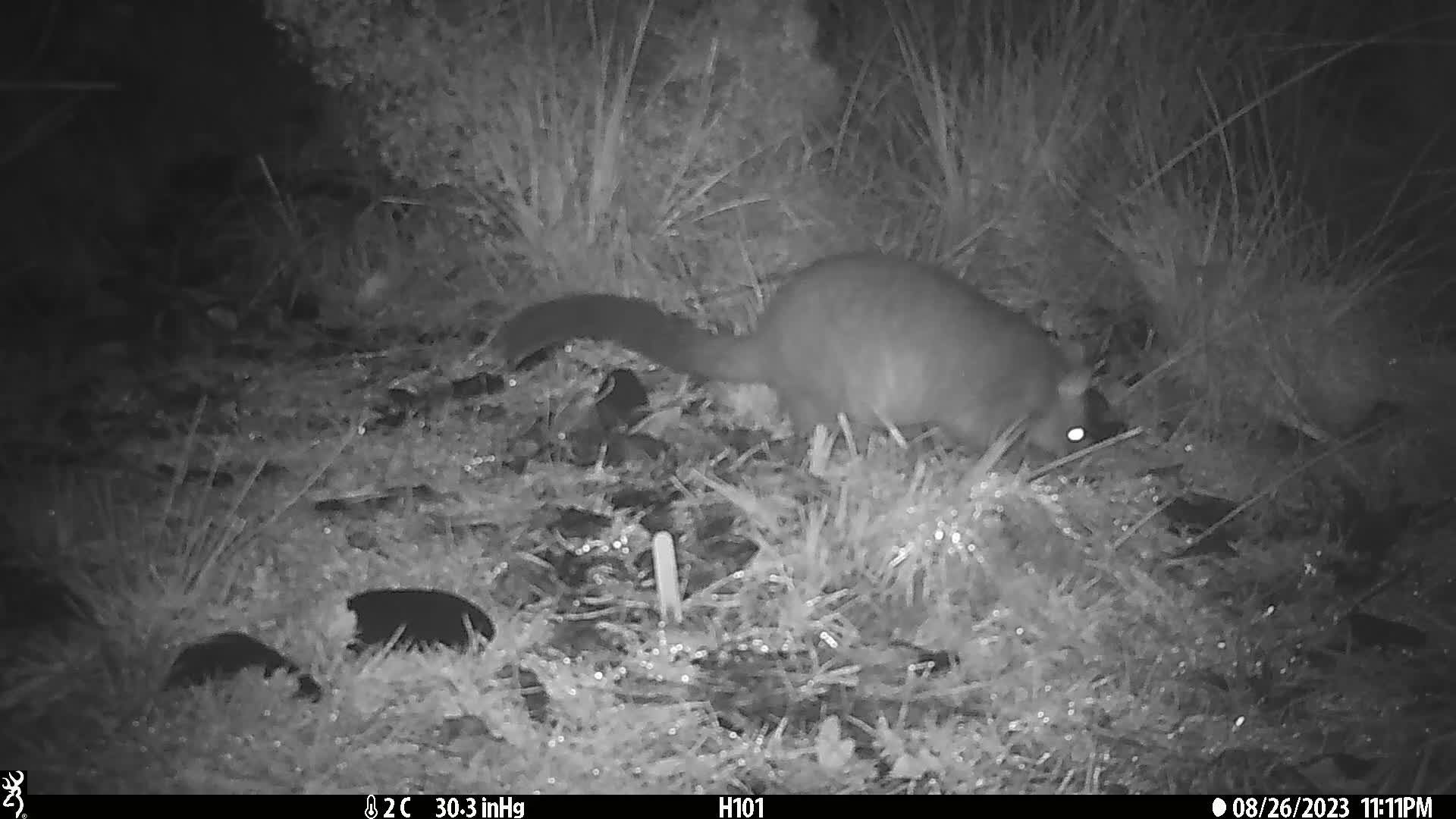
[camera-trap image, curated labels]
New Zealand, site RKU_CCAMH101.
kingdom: Animalia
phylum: Chordata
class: Mammalia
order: Diprotodontia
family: Phalangeridae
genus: Trichosurus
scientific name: Trichosurus vulpecula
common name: common brushtail possum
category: possum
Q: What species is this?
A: Possum (common brushtail possum) (Trichosurus vulpecula).